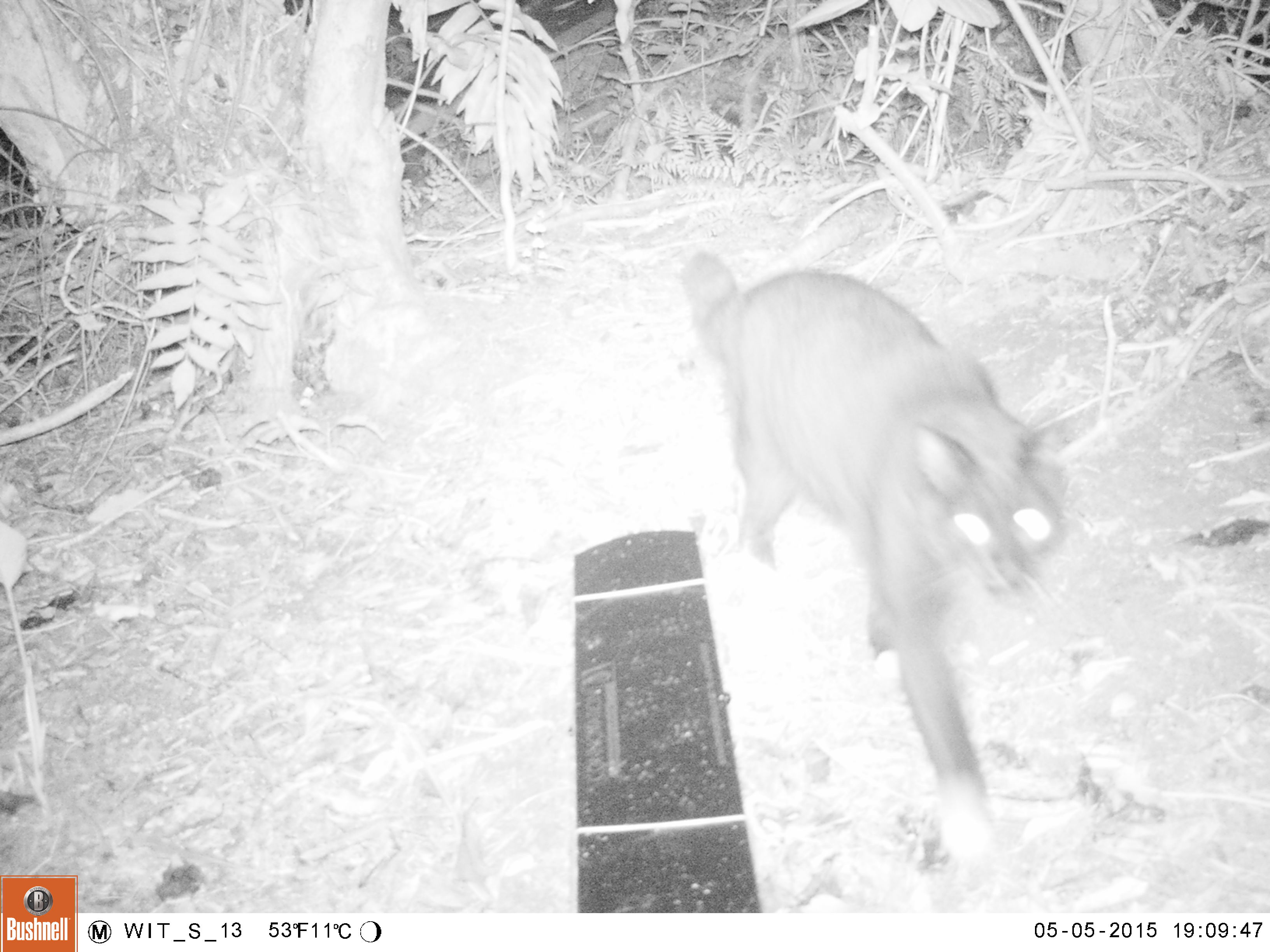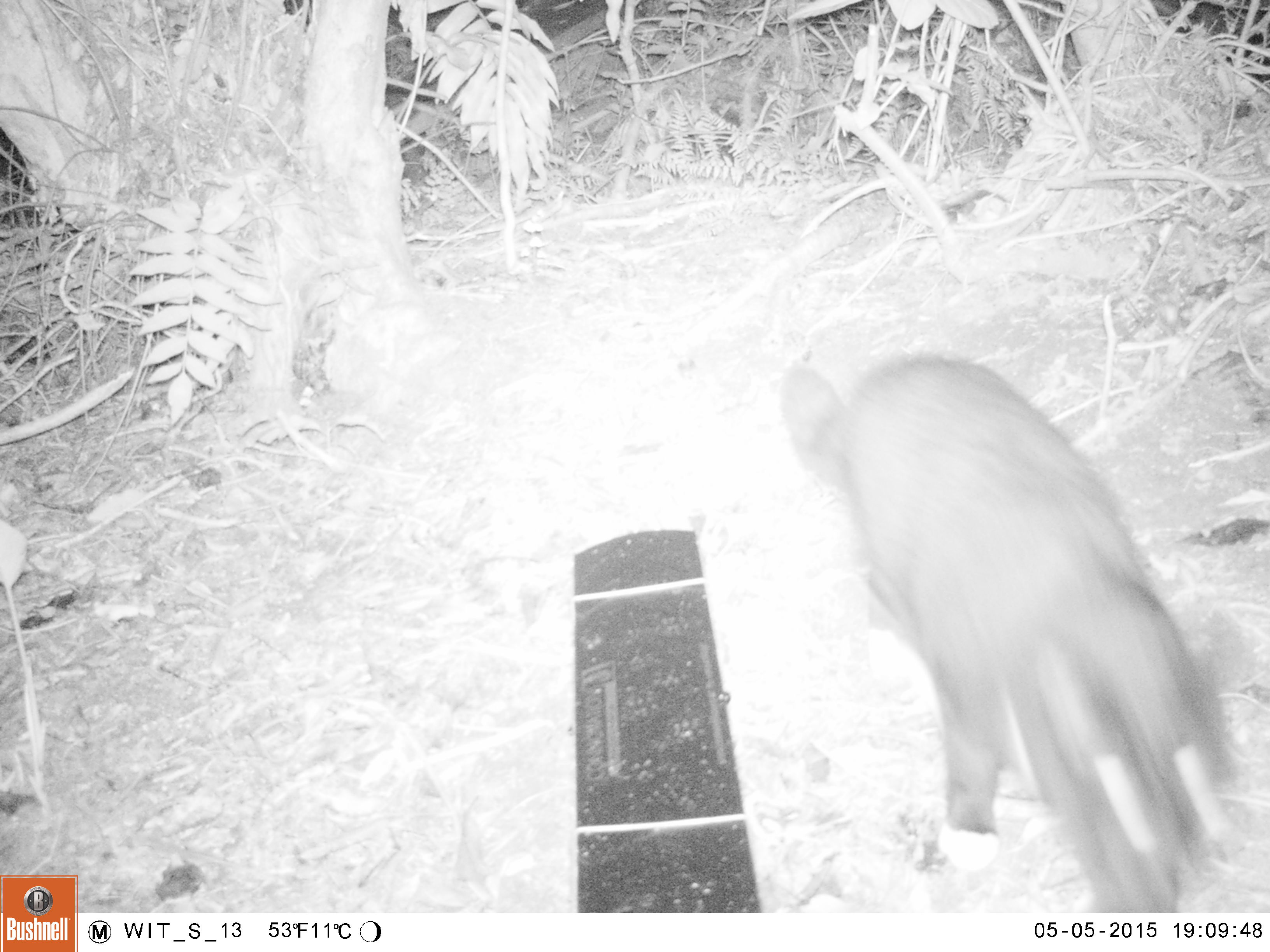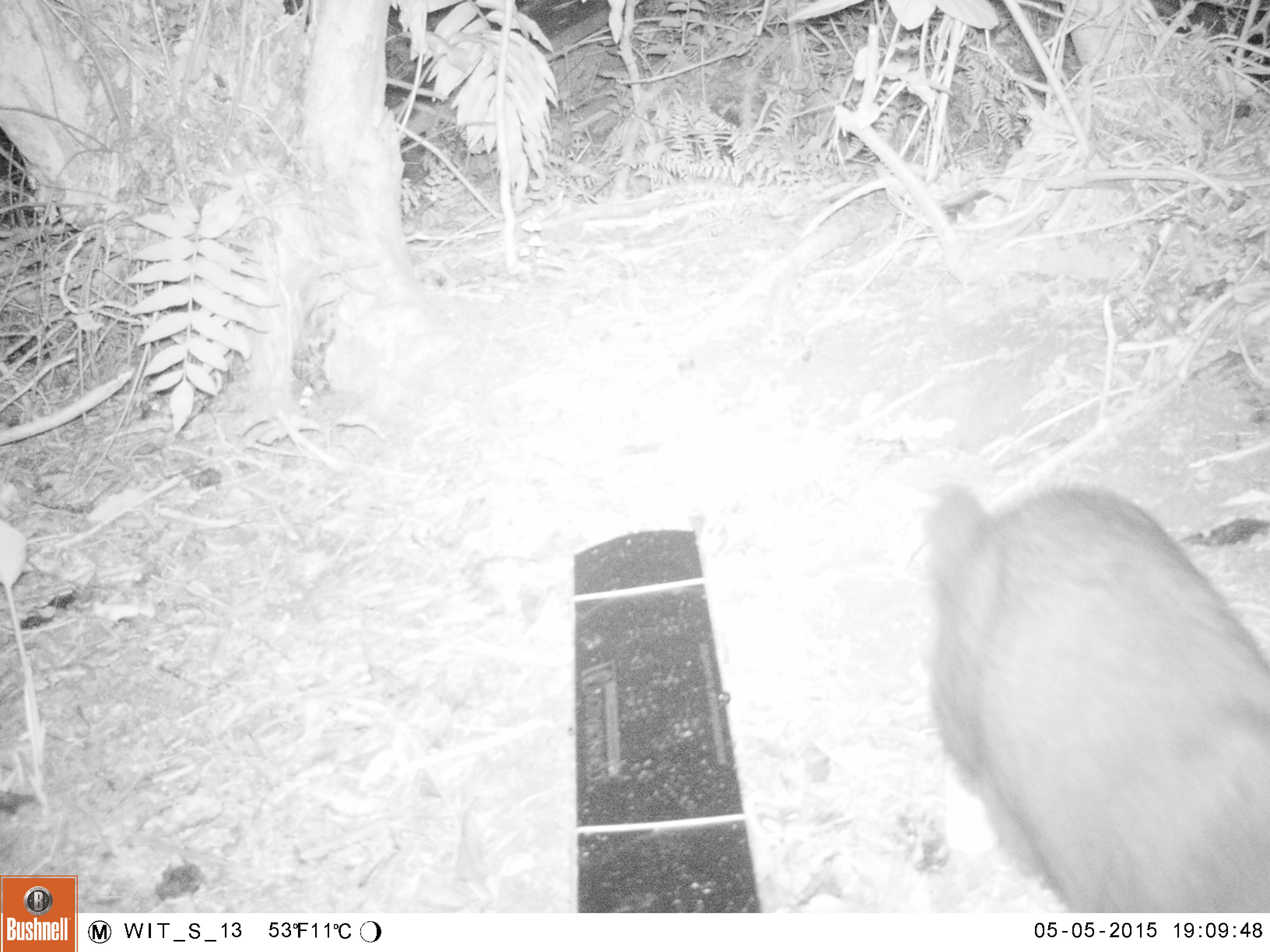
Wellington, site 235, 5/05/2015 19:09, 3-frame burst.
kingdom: Animalia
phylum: Chordata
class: Mammalia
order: Carnivora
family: Felidae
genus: Felis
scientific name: Felis catus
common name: cat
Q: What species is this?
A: Cat (Felis catus).